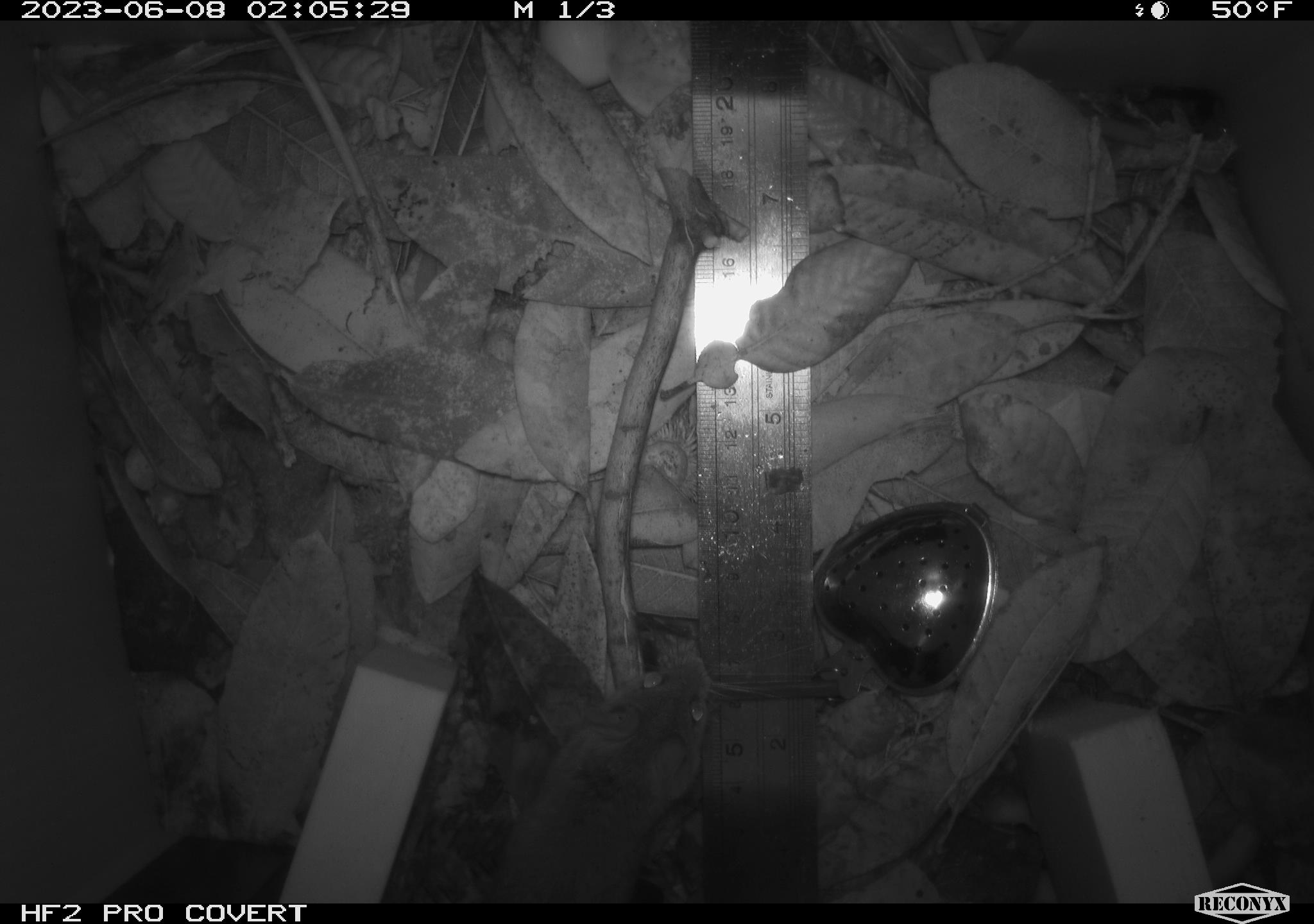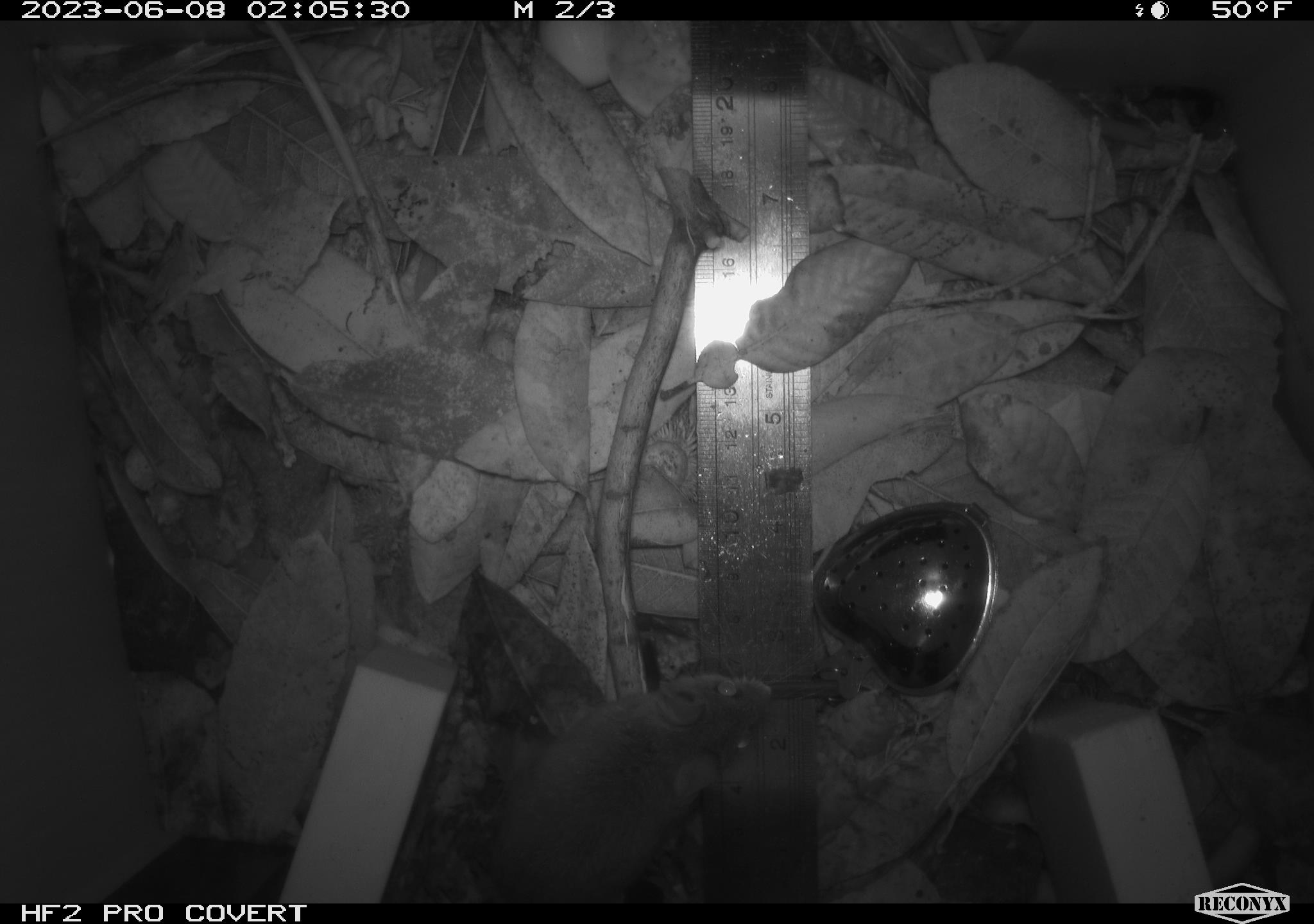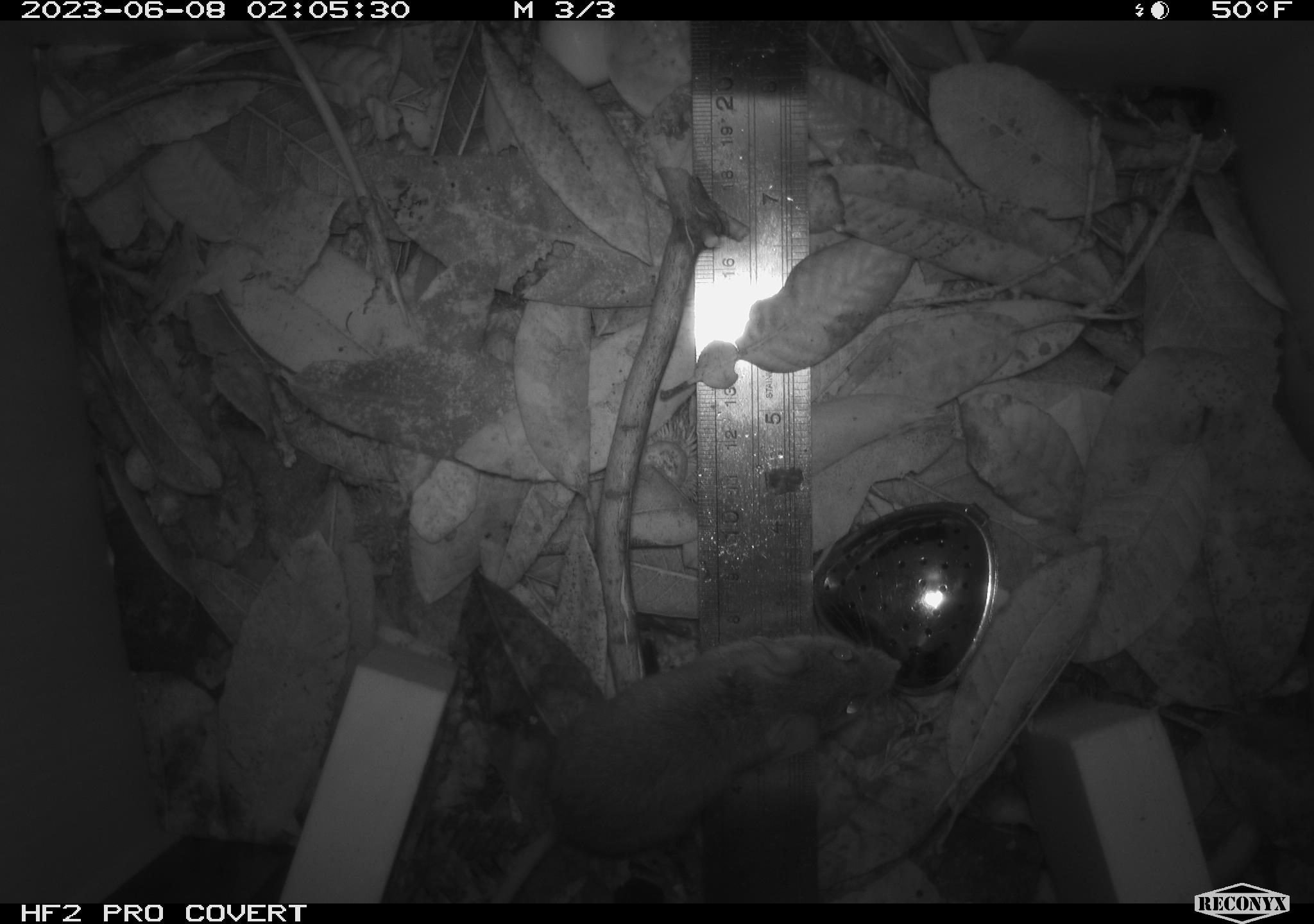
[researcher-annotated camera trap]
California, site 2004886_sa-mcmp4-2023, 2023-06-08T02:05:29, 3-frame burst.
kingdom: Animalia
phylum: Chordata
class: Mammalia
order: Rodentia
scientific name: Rodentia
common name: mouse species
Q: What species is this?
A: Mouse species (Rodentia).